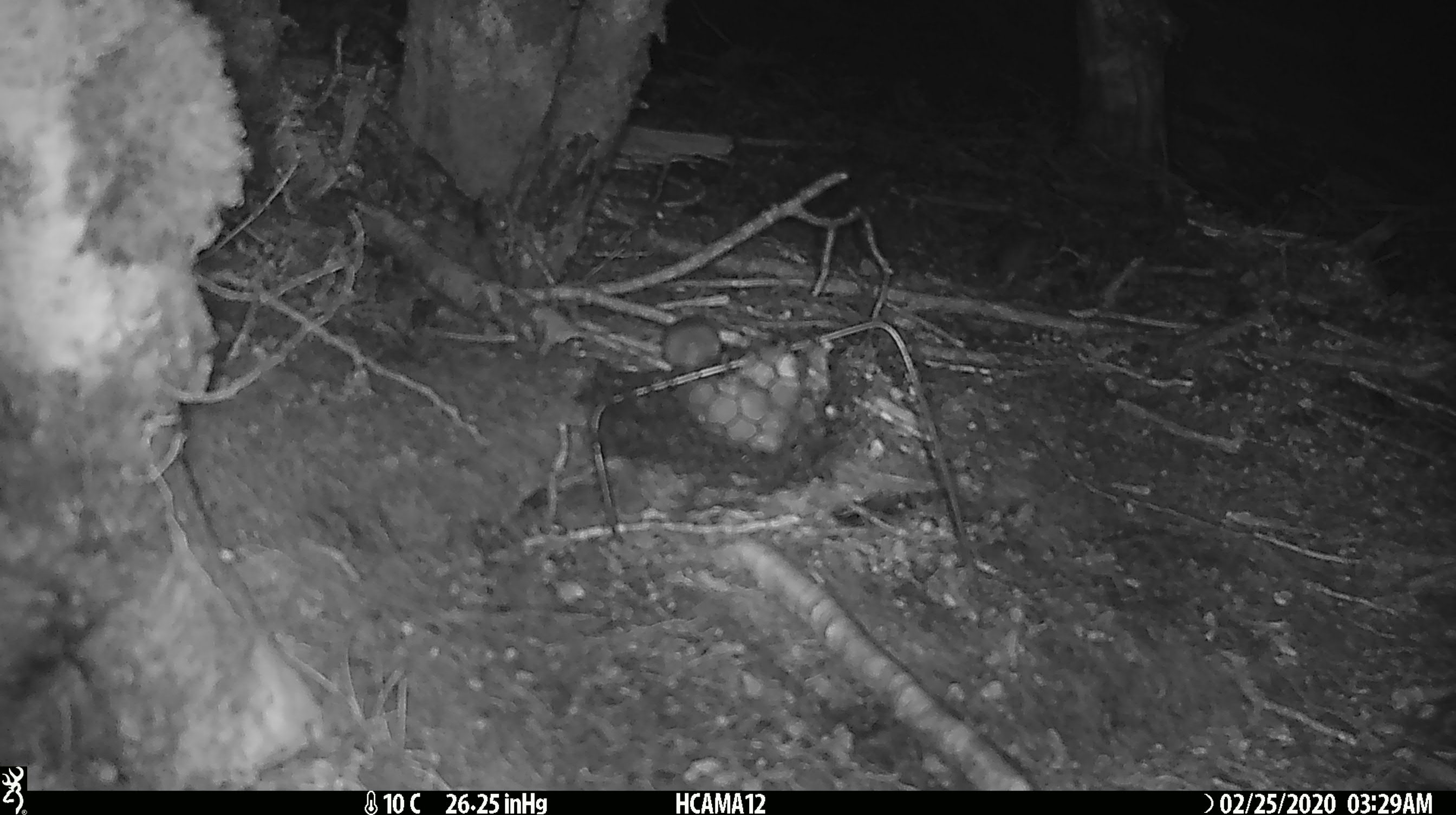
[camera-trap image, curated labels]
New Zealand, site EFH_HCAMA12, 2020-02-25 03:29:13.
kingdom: Animalia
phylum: Chordata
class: Mammalia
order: Rodentia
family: Muridae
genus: Mus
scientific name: Mus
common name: mouse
Mouse (Mus).